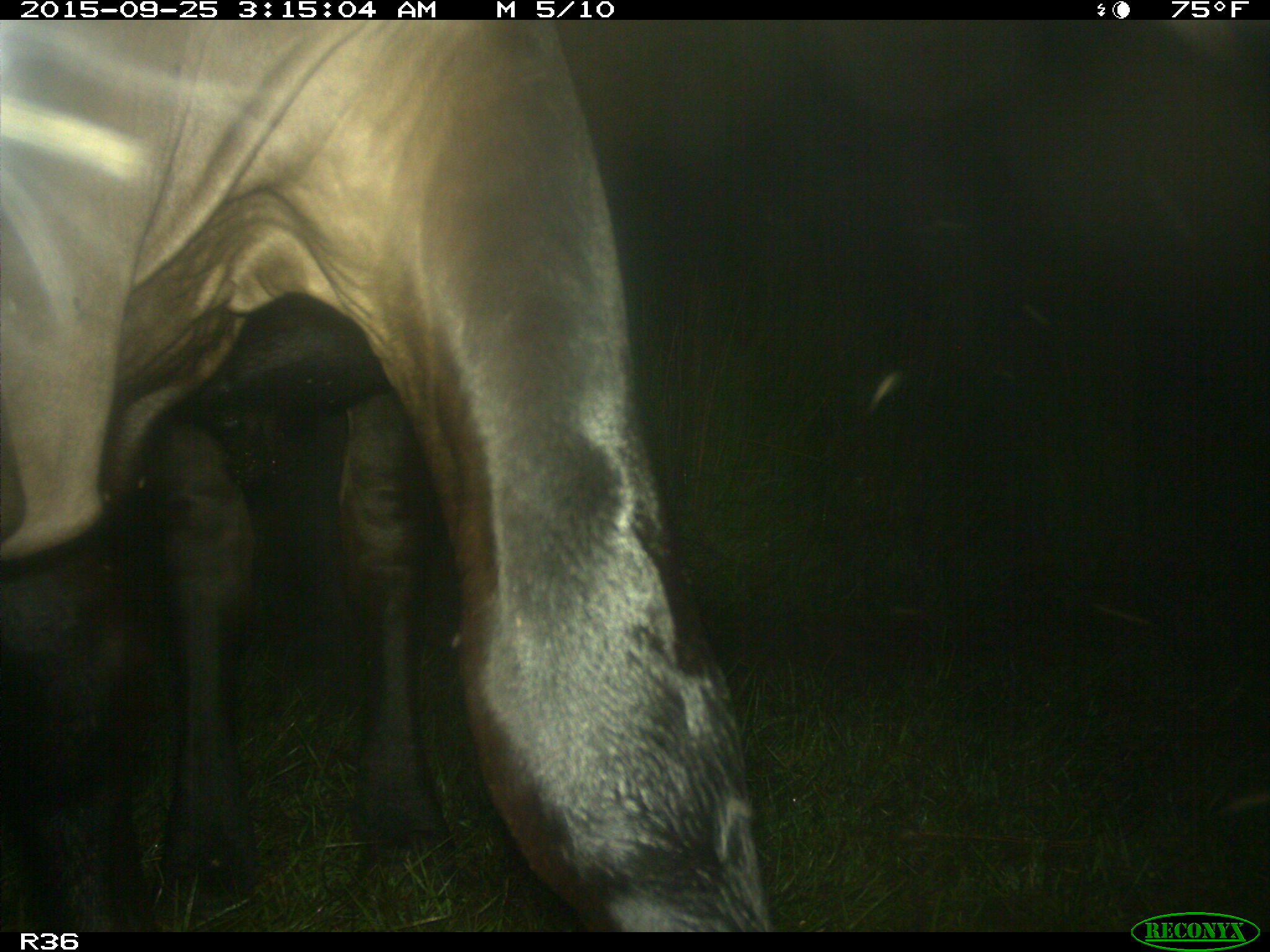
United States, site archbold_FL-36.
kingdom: Animalia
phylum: Chordata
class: Mammalia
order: Artiodactyla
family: Bovidae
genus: Bos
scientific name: Bos taurus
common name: domestic cow